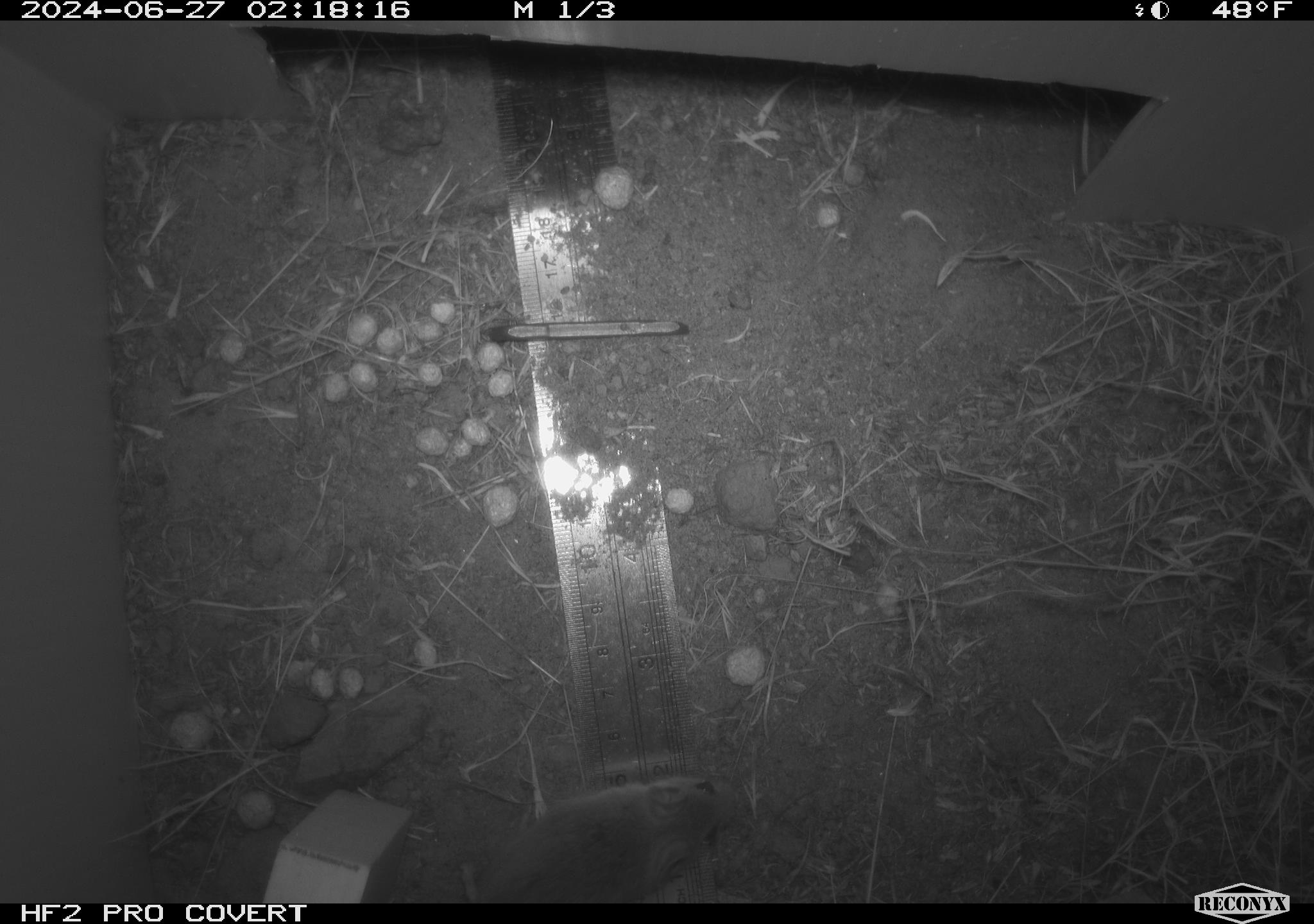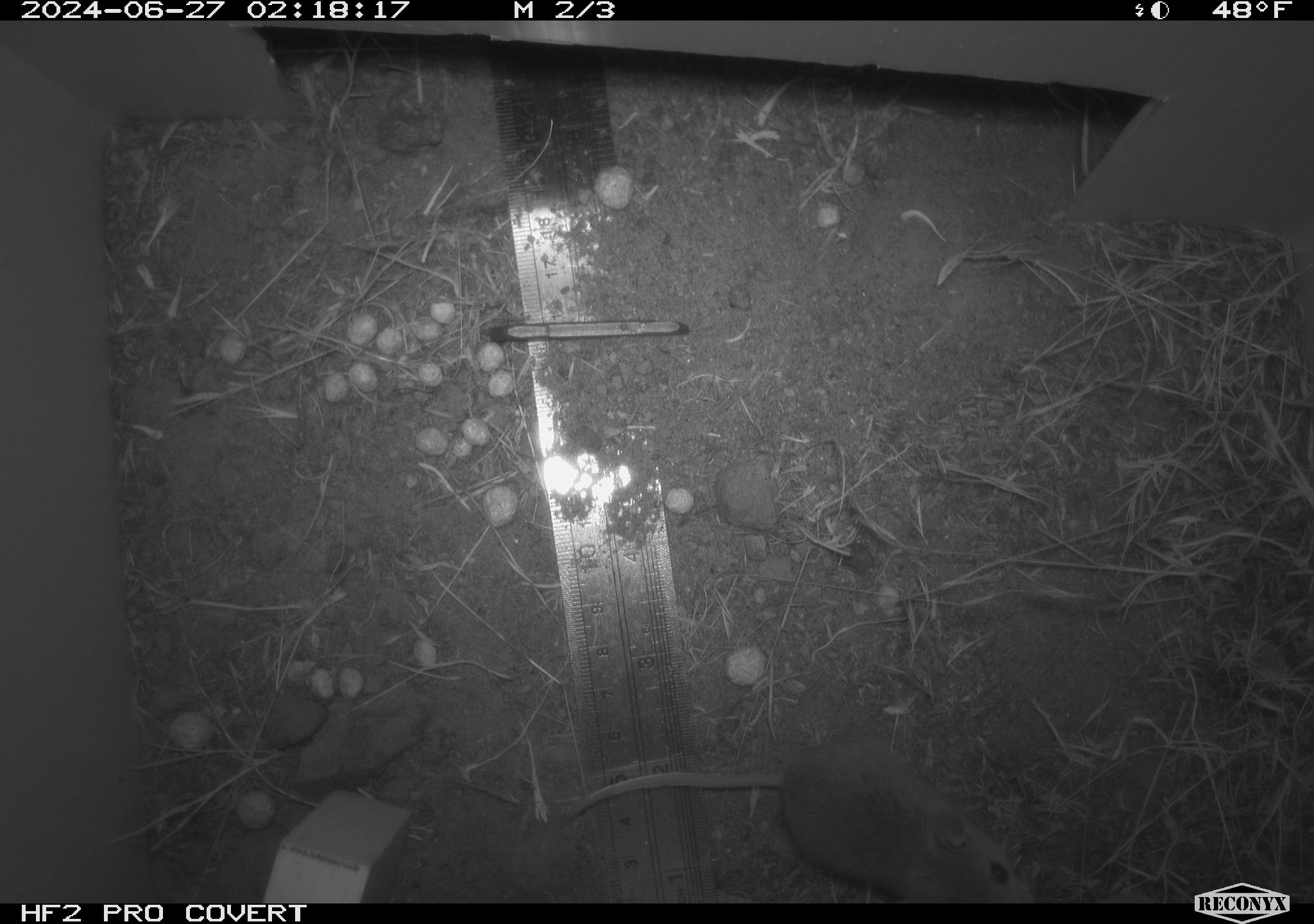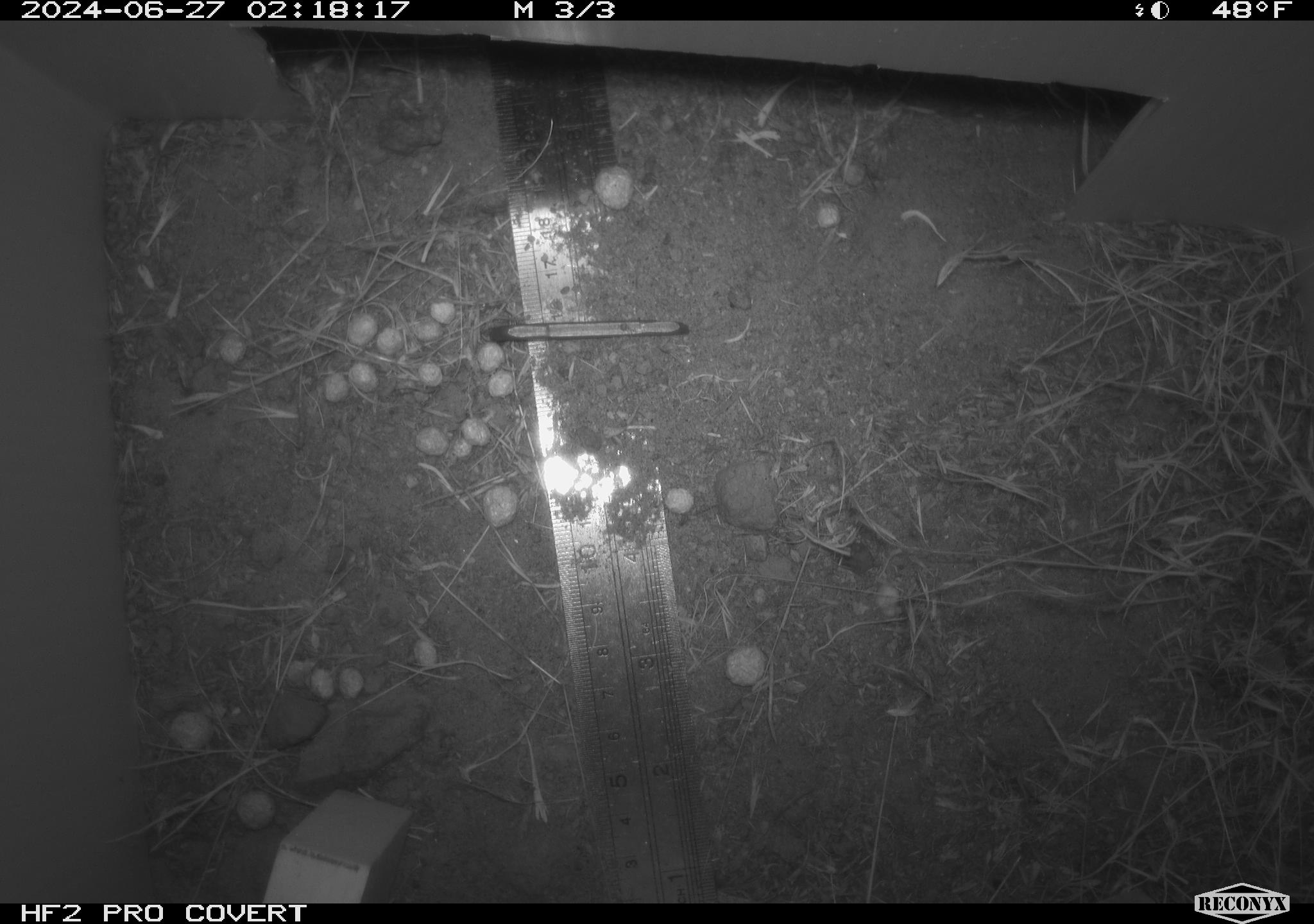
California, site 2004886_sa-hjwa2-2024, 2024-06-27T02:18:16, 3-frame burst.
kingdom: Animalia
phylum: Chordata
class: Mammalia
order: Rodentia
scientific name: Rodentia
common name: rodent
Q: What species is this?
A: Rodent (Rodentia).